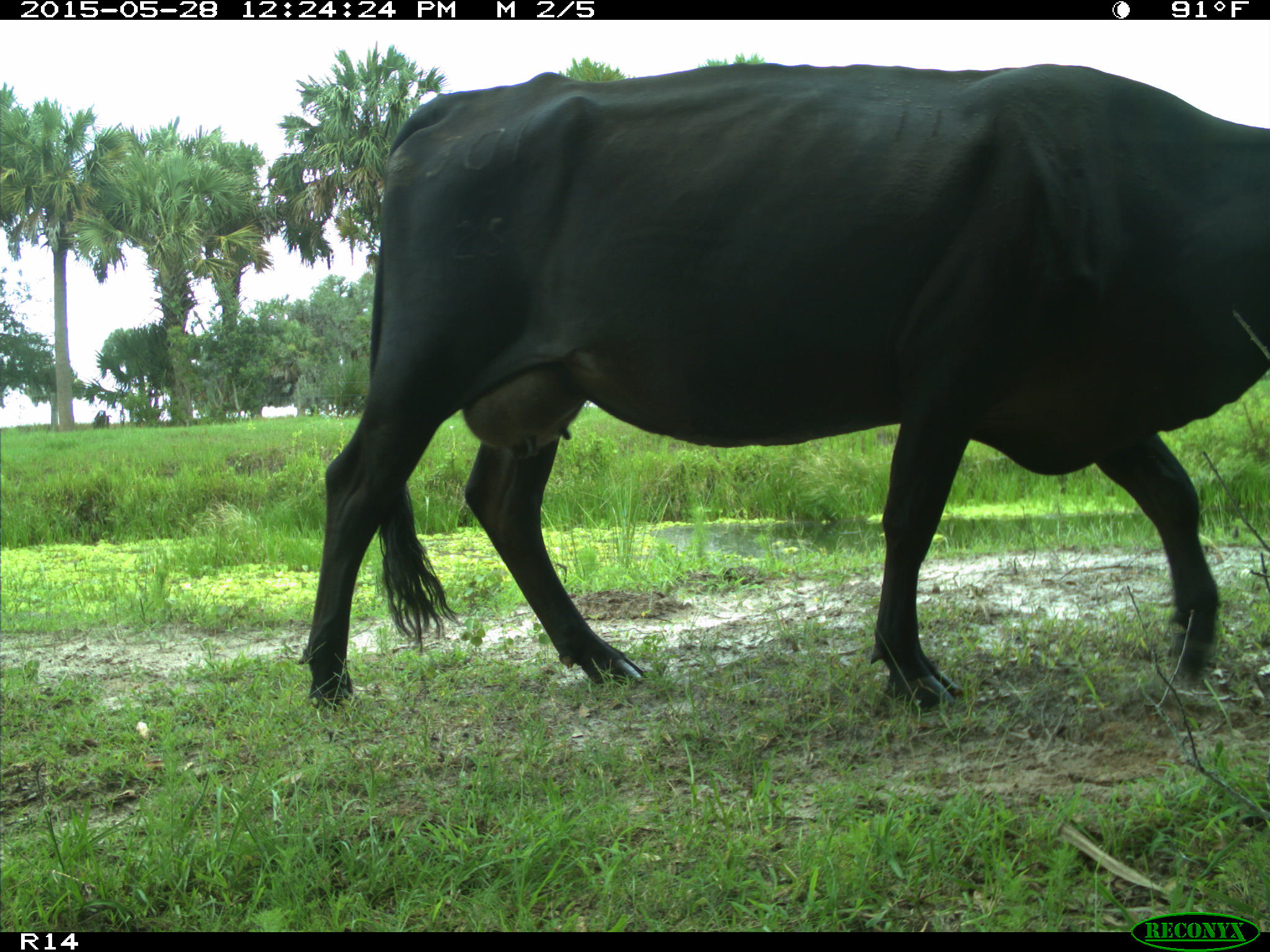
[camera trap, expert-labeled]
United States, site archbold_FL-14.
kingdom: Animalia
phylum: Chordata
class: Mammalia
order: Artiodactyla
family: Bovidae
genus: Bos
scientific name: Bos taurus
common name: domestic cow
Bos taurus (domestic cow).